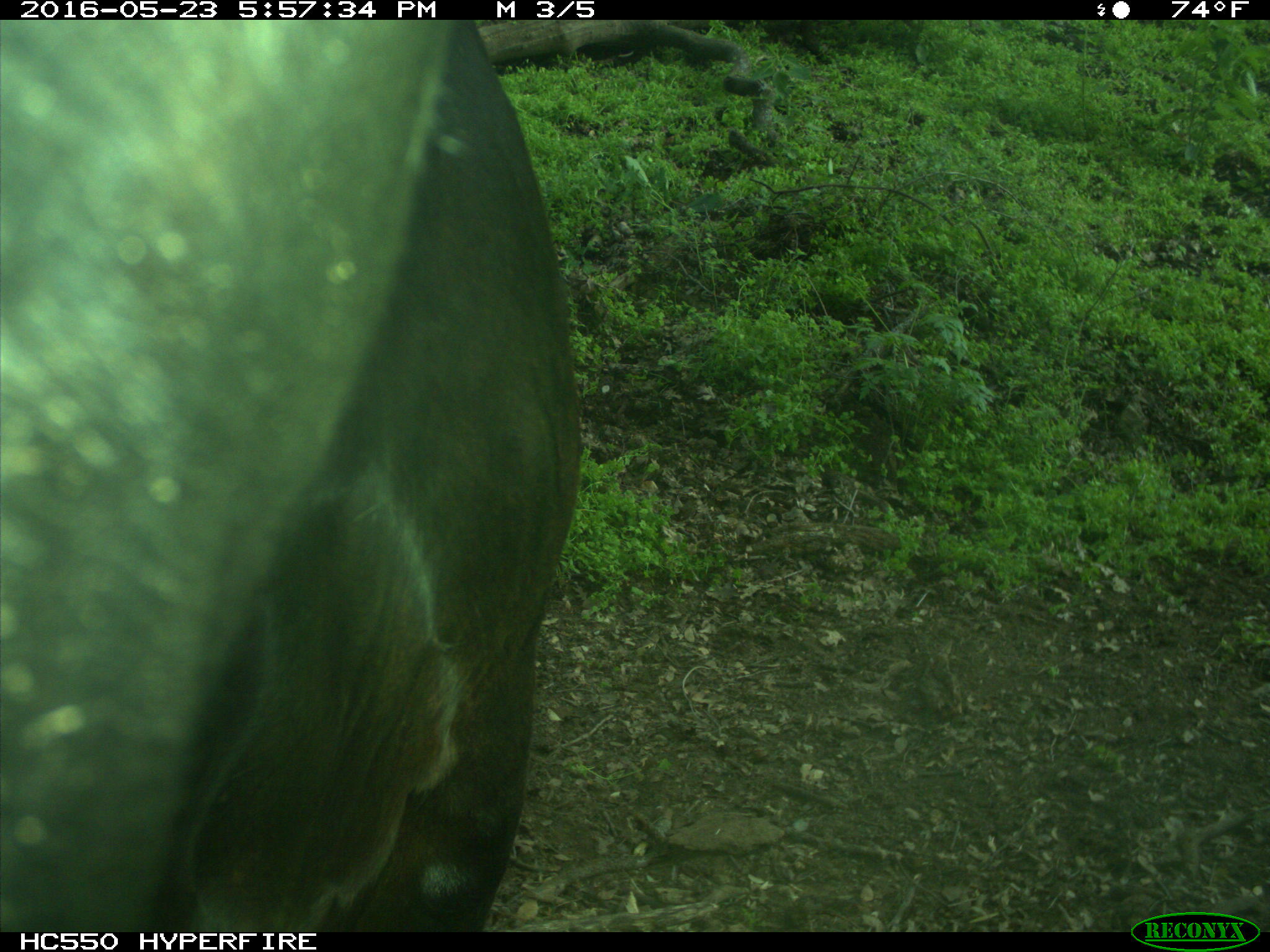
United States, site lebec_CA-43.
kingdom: Animalia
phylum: Chordata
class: Mammalia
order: Artiodactyla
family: Bovidae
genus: Bos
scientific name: Bos taurus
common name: domestic cow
Bos taurus (domestic cow).